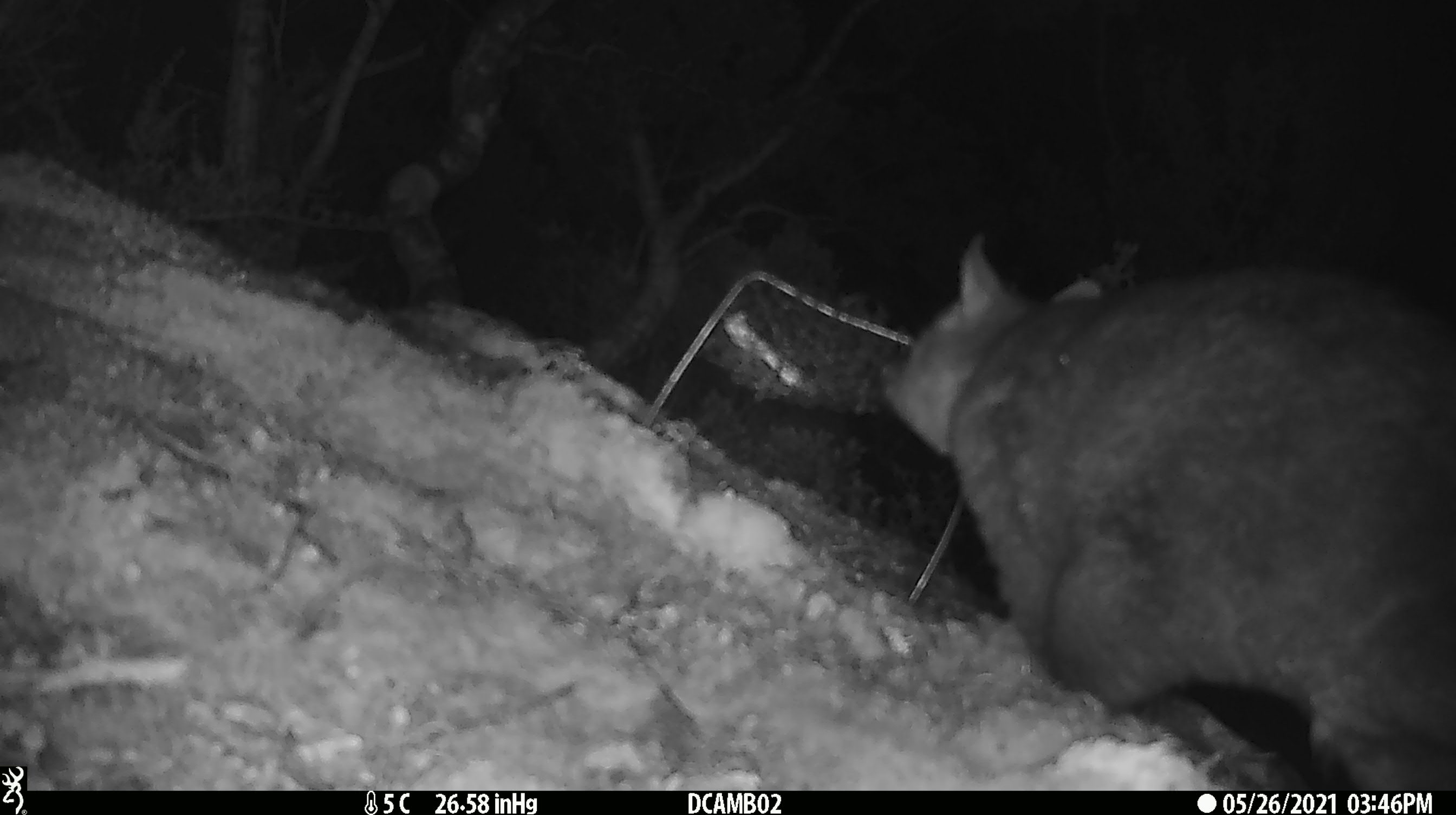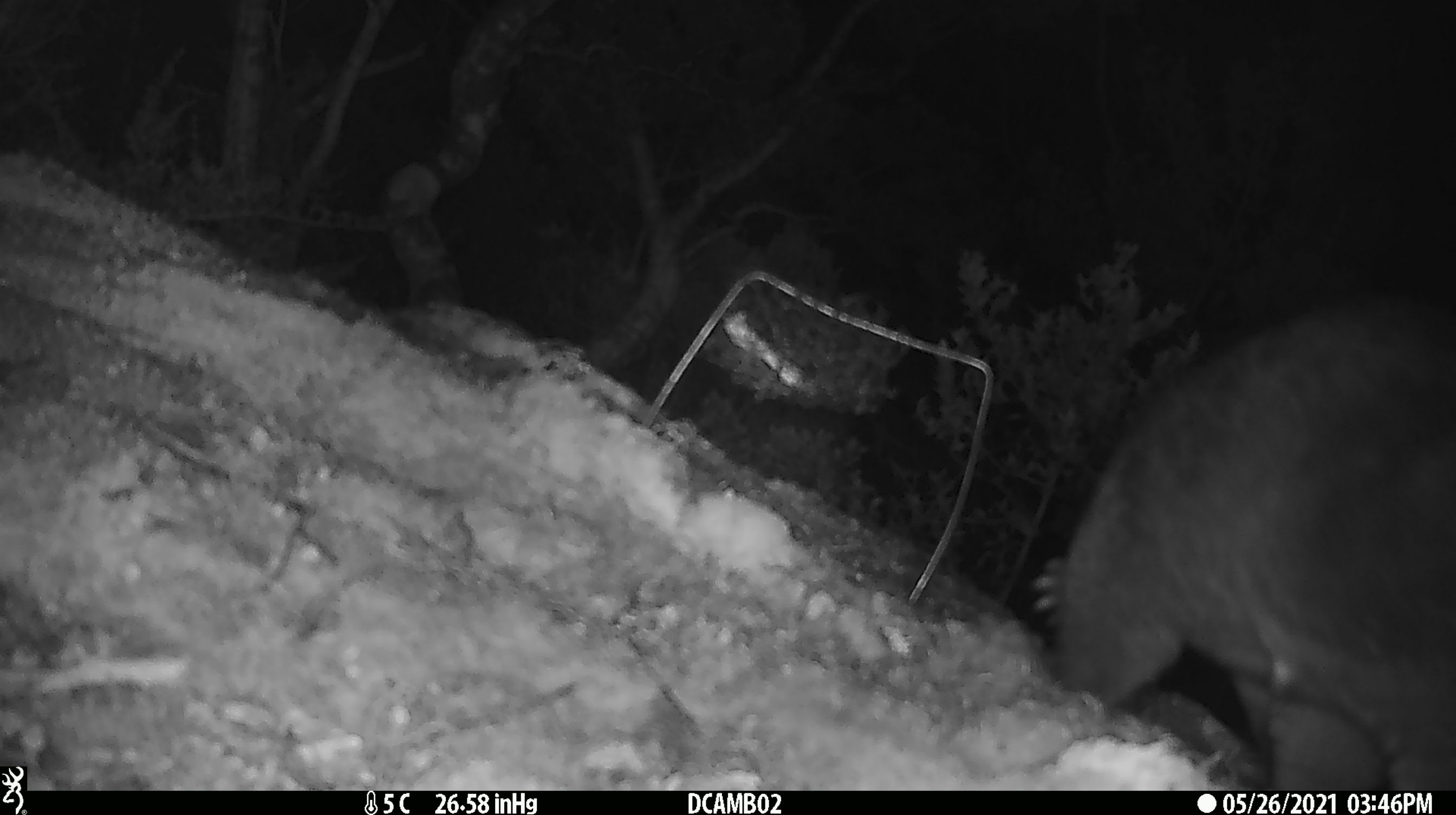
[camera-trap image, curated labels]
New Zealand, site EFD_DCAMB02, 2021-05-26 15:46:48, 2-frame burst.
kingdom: Animalia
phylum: Chordata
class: Mammalia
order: Diprotodontia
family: Phalangeridae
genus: Trichosurus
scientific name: Trichosurus vulpecula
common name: common brushtail possum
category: possum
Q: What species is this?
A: Possum (common brushtail possum) (Trichosurus vulpecula).